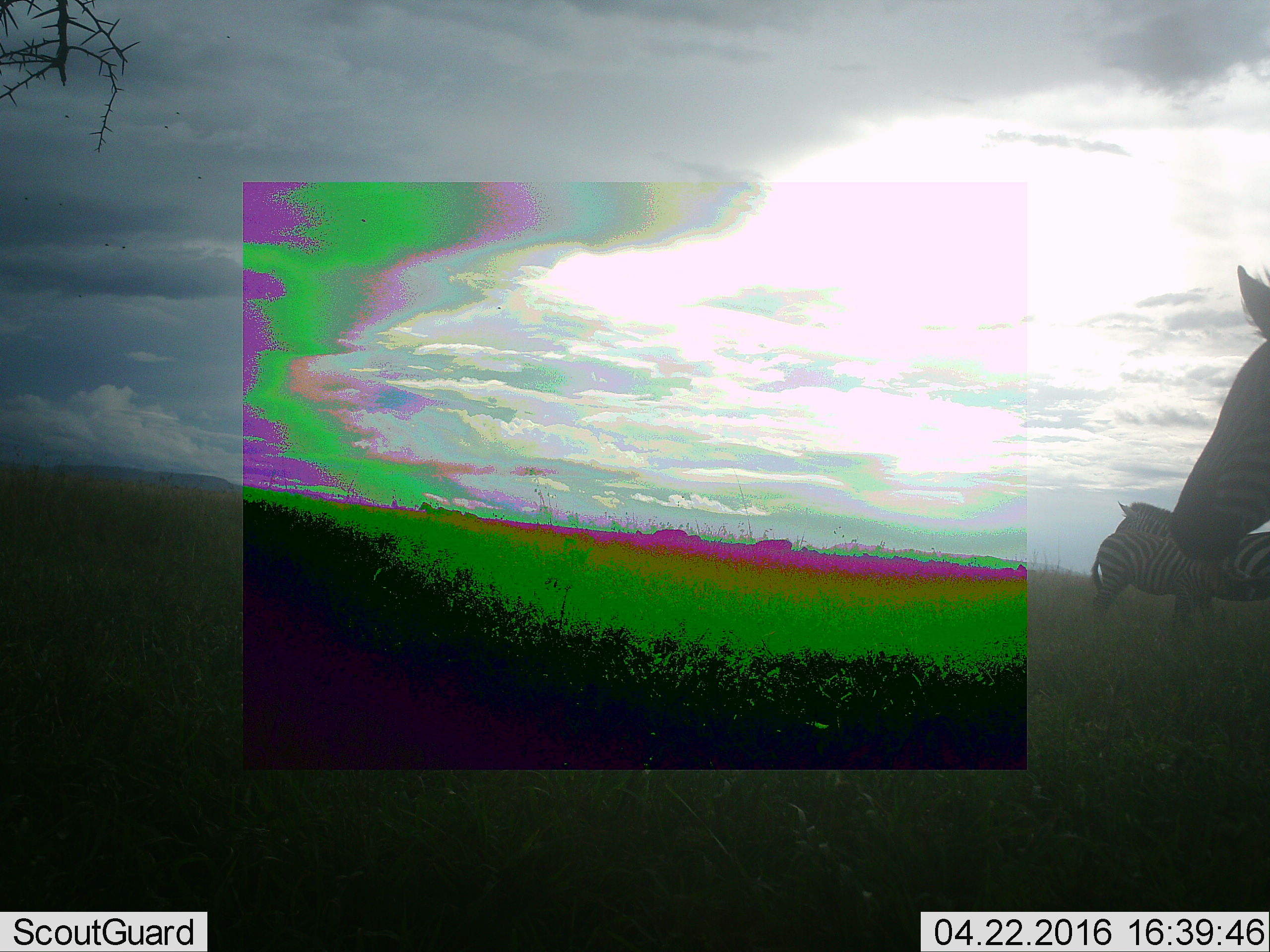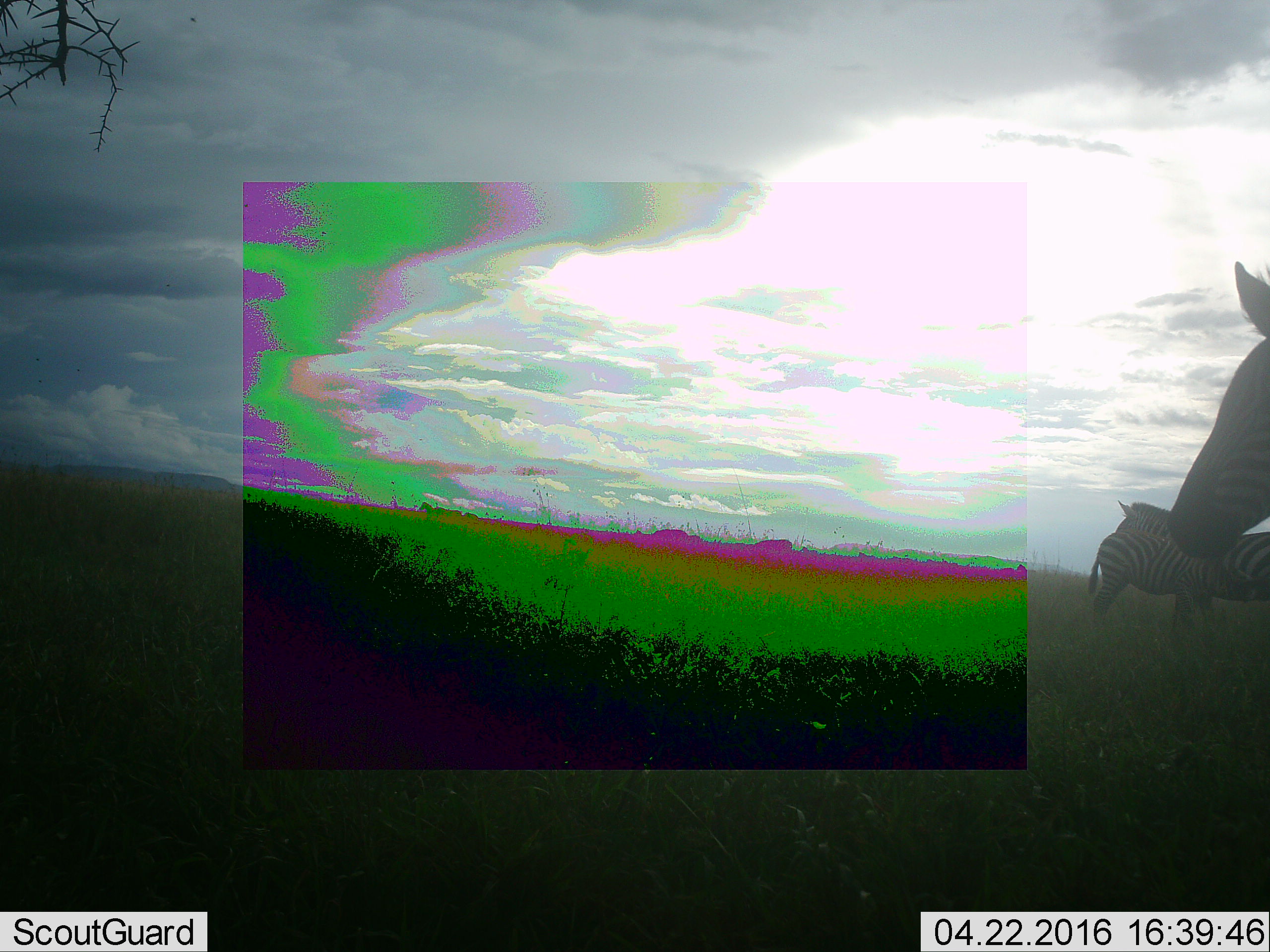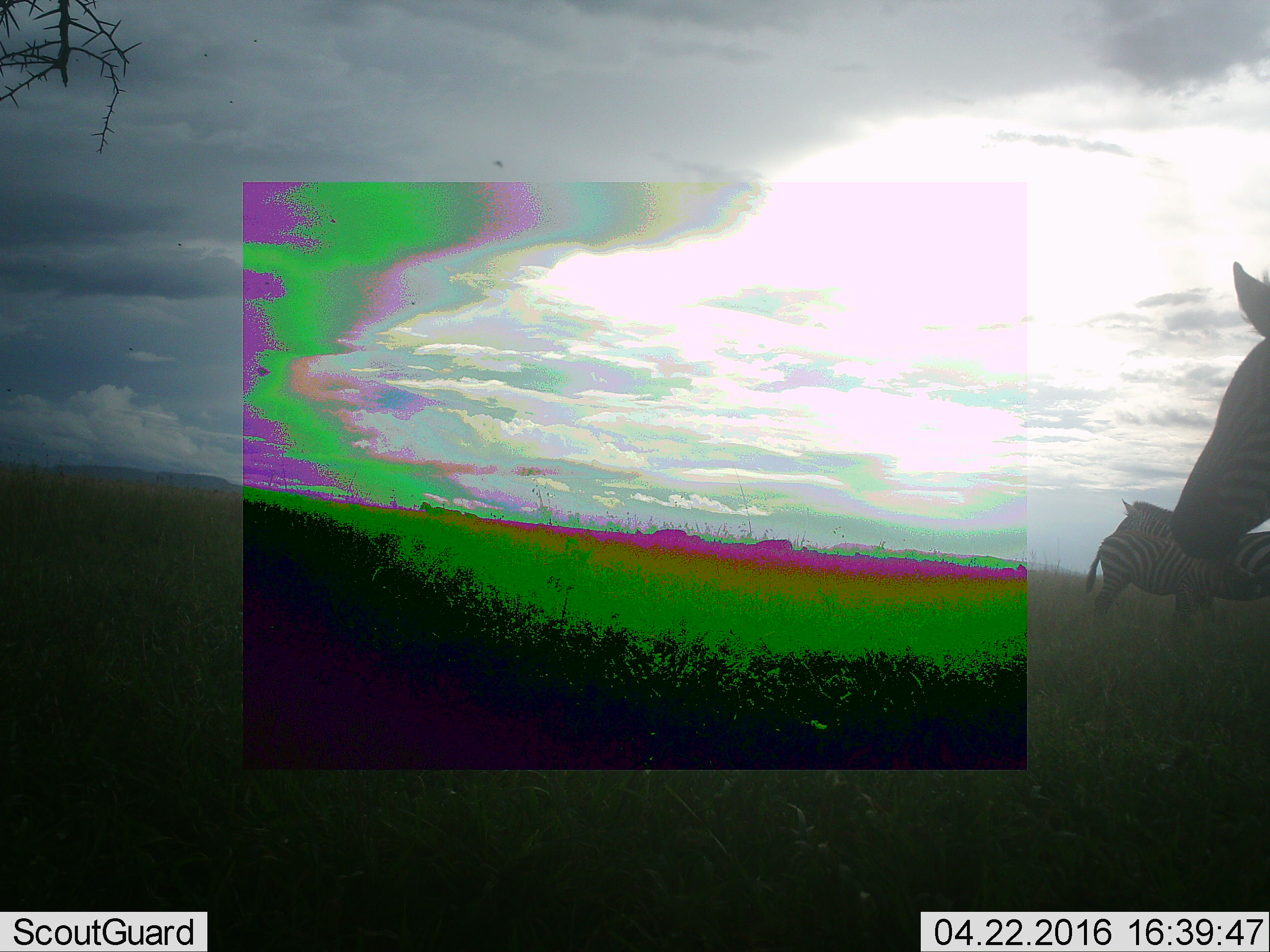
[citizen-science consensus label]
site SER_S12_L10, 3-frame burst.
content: unidentified animal